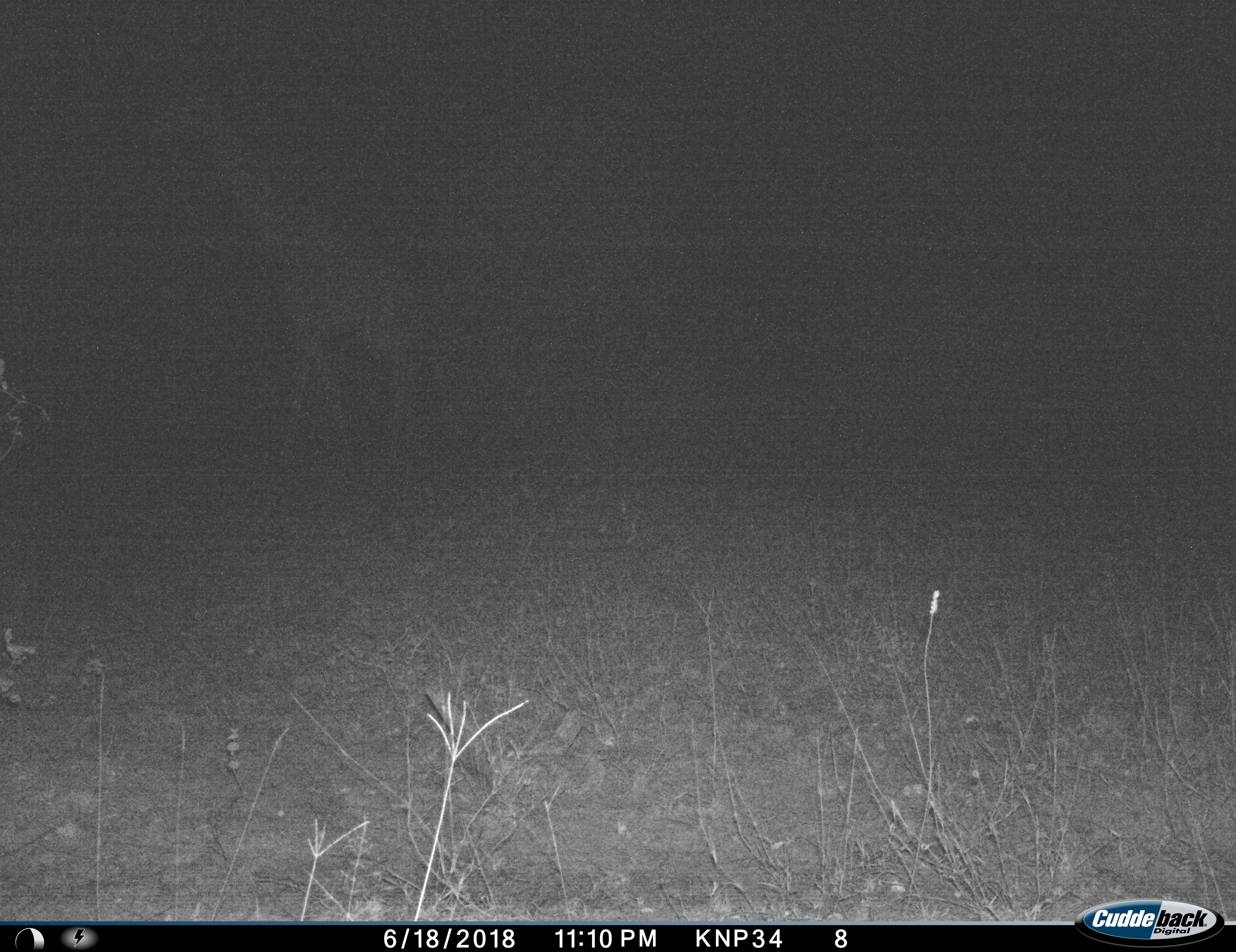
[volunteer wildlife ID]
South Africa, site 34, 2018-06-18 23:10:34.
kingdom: Animalia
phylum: Chordata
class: Mammalia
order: Artiodactyla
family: Giraffidae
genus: Giraffa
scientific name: Giraffa camelopardalis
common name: giraffe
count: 1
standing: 0%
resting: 0%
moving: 100%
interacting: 0%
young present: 0%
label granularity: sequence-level